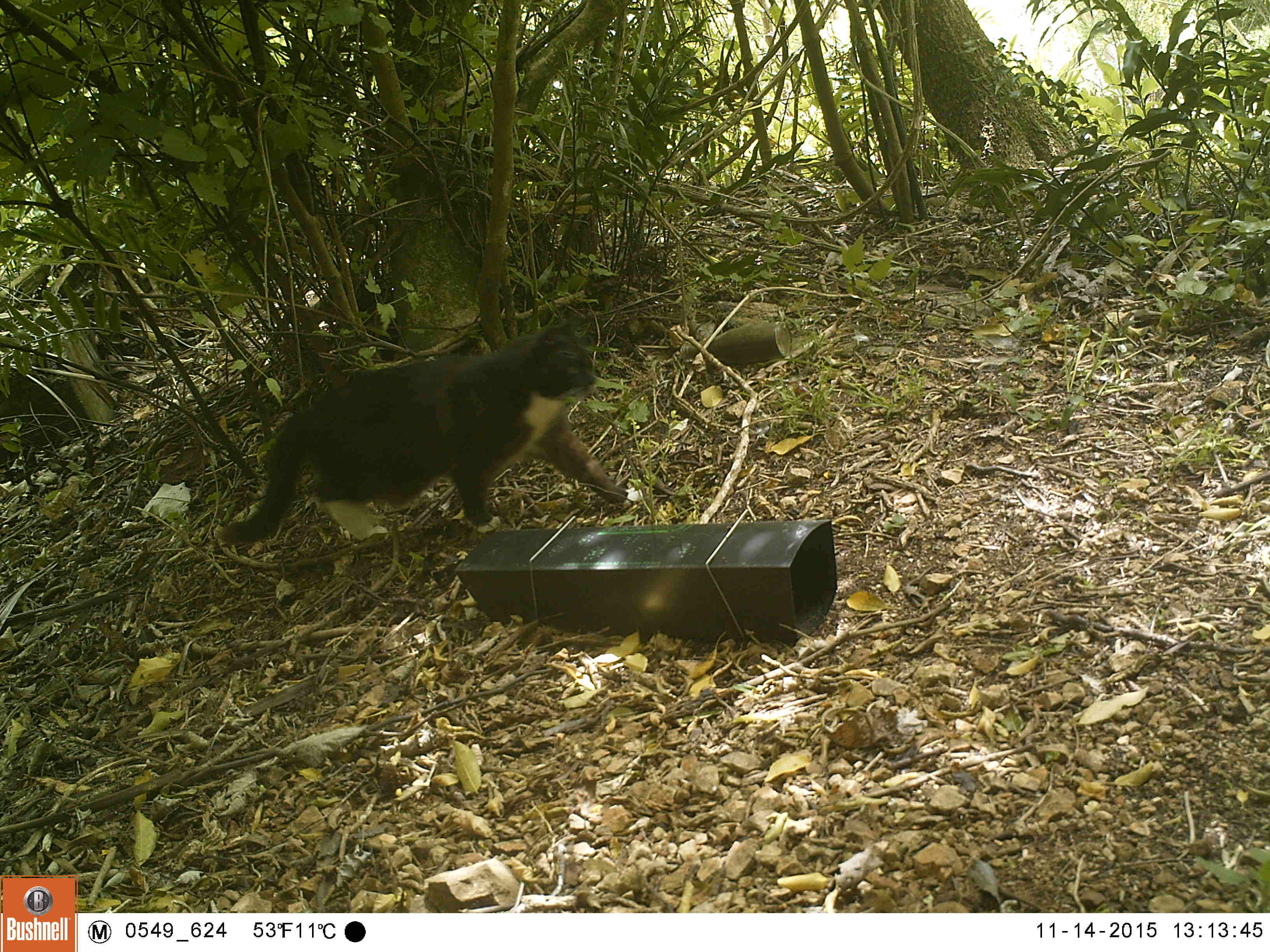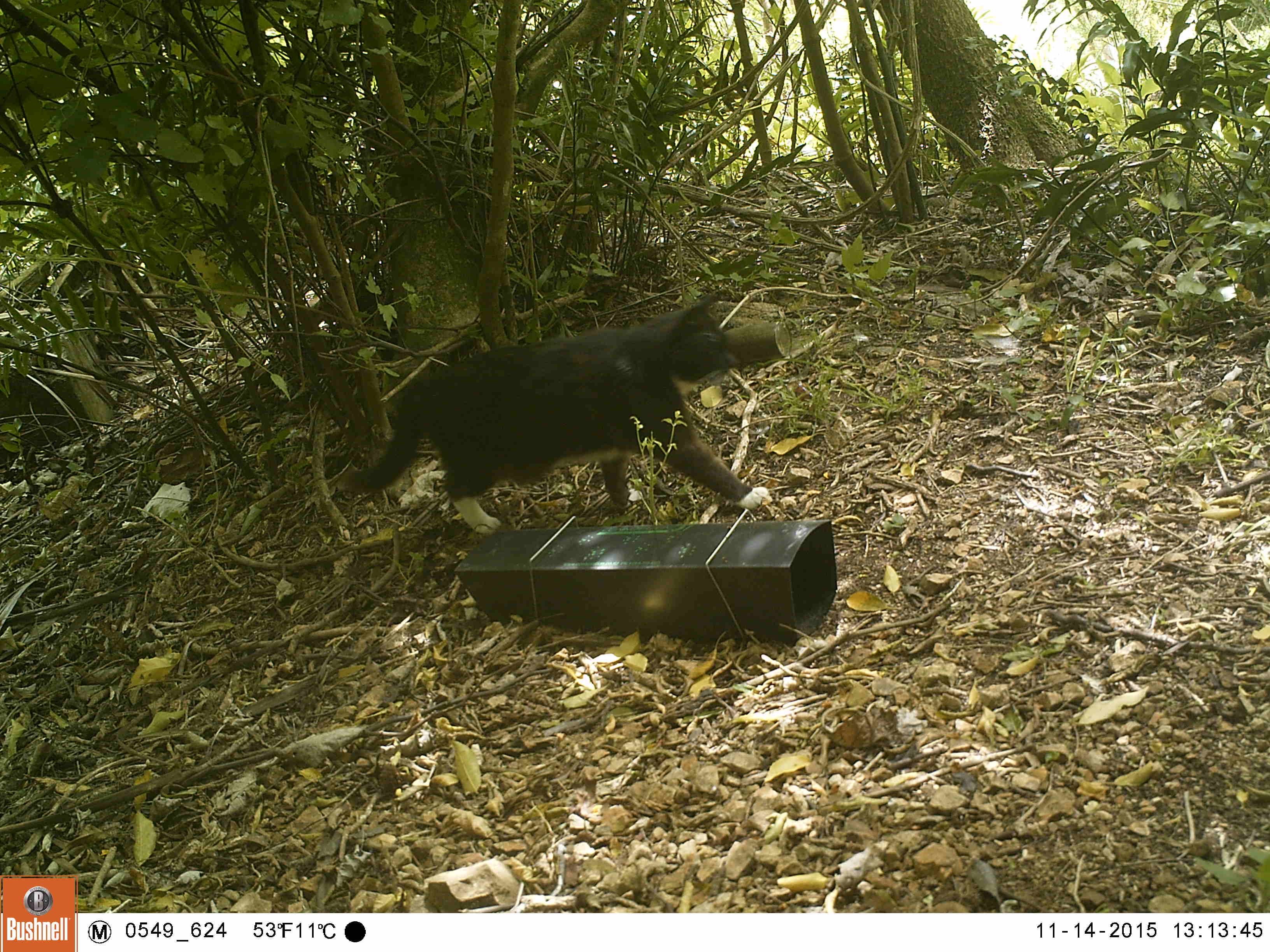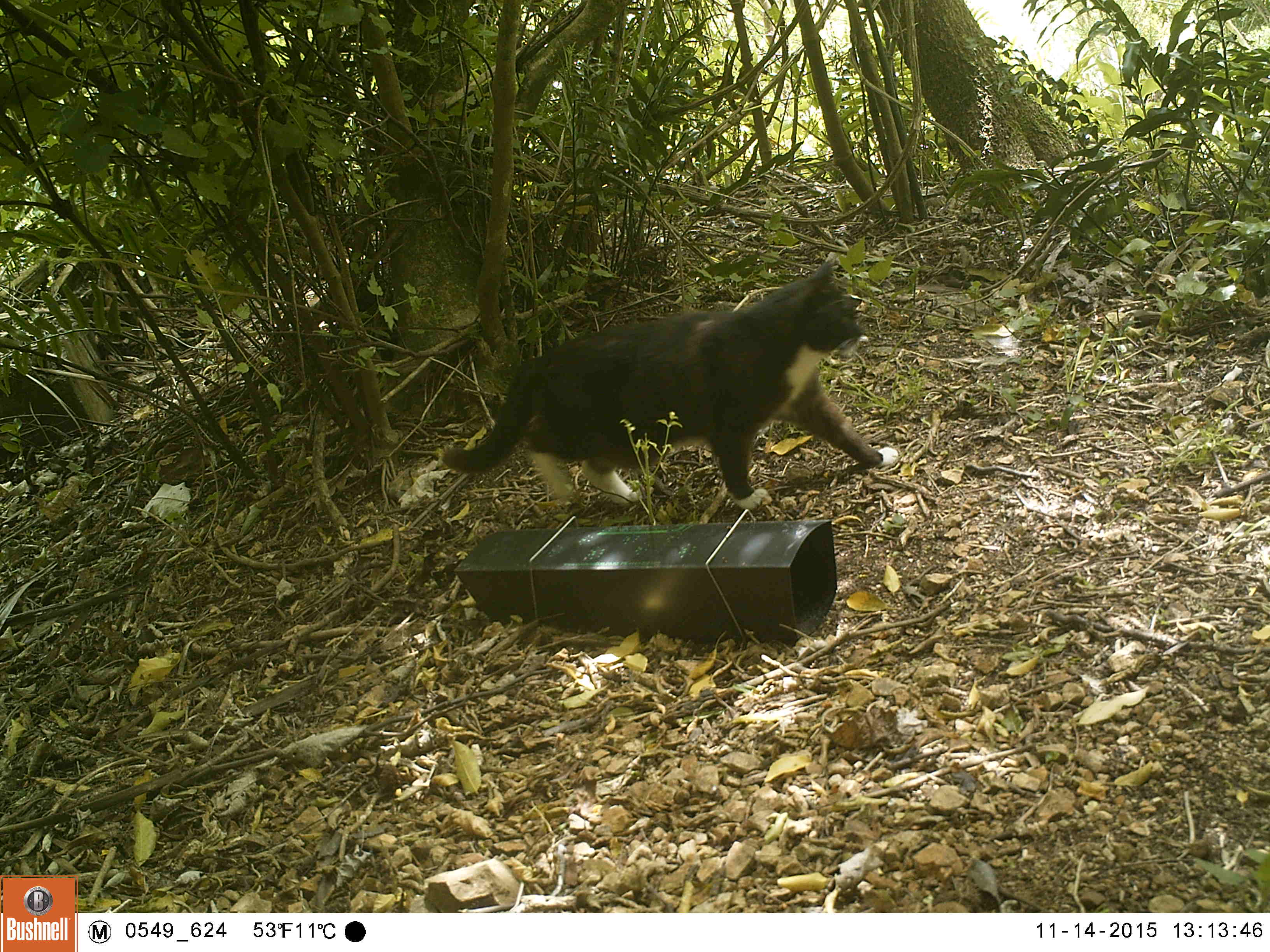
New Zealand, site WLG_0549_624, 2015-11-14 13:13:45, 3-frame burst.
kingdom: Animalia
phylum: Chordata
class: Mammalia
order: Carnivora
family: Felidae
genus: Felis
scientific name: Felis catus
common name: domestic cat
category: cat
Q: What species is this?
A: Cat (domestic cat) (Felis catus).